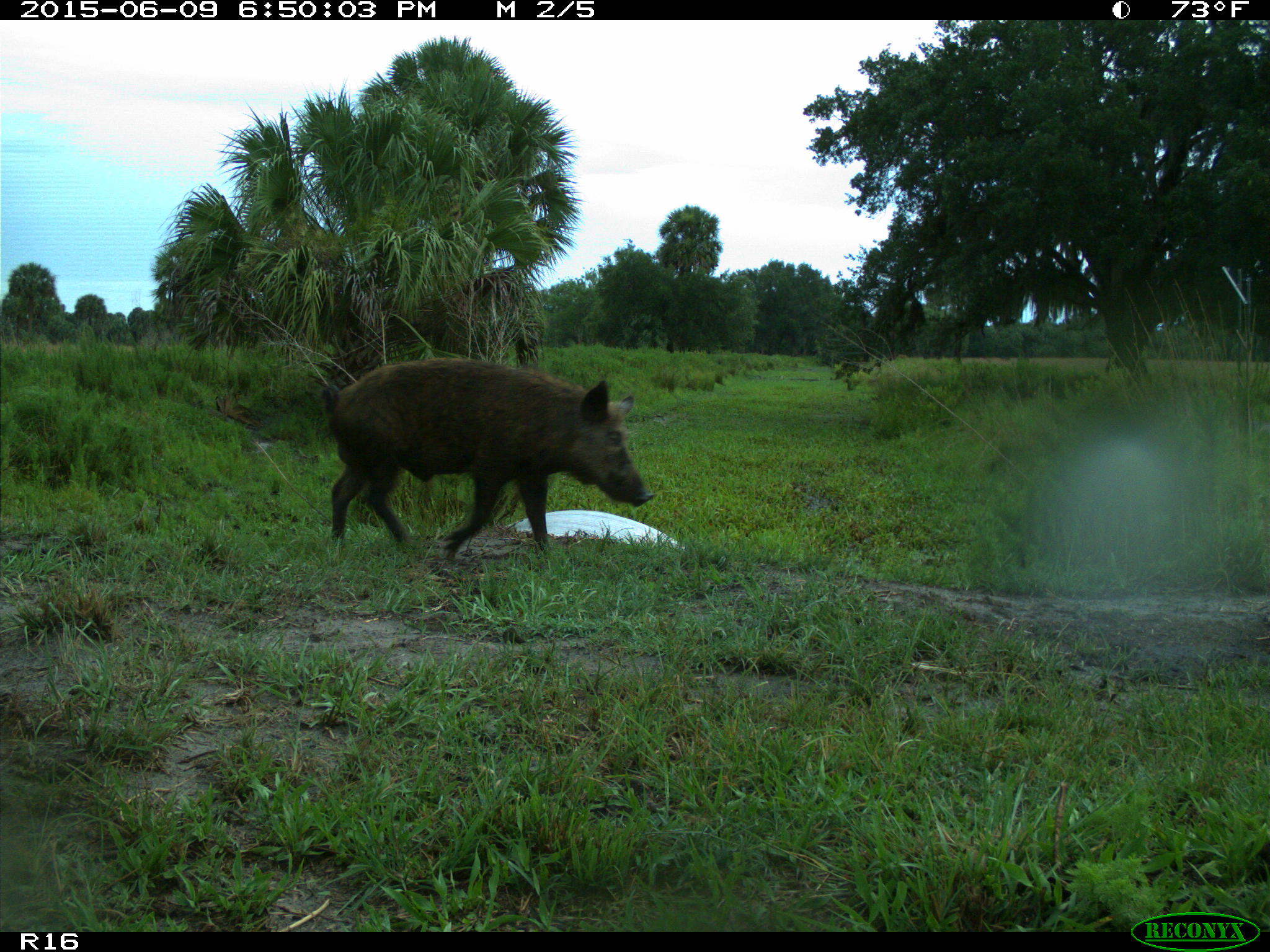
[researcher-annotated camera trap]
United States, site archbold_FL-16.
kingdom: Animalia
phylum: Chordata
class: Mammalia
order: Artiodactyla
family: Suidae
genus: Sus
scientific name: Sus scrofa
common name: wild boar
Sus scrofa (wild boar).